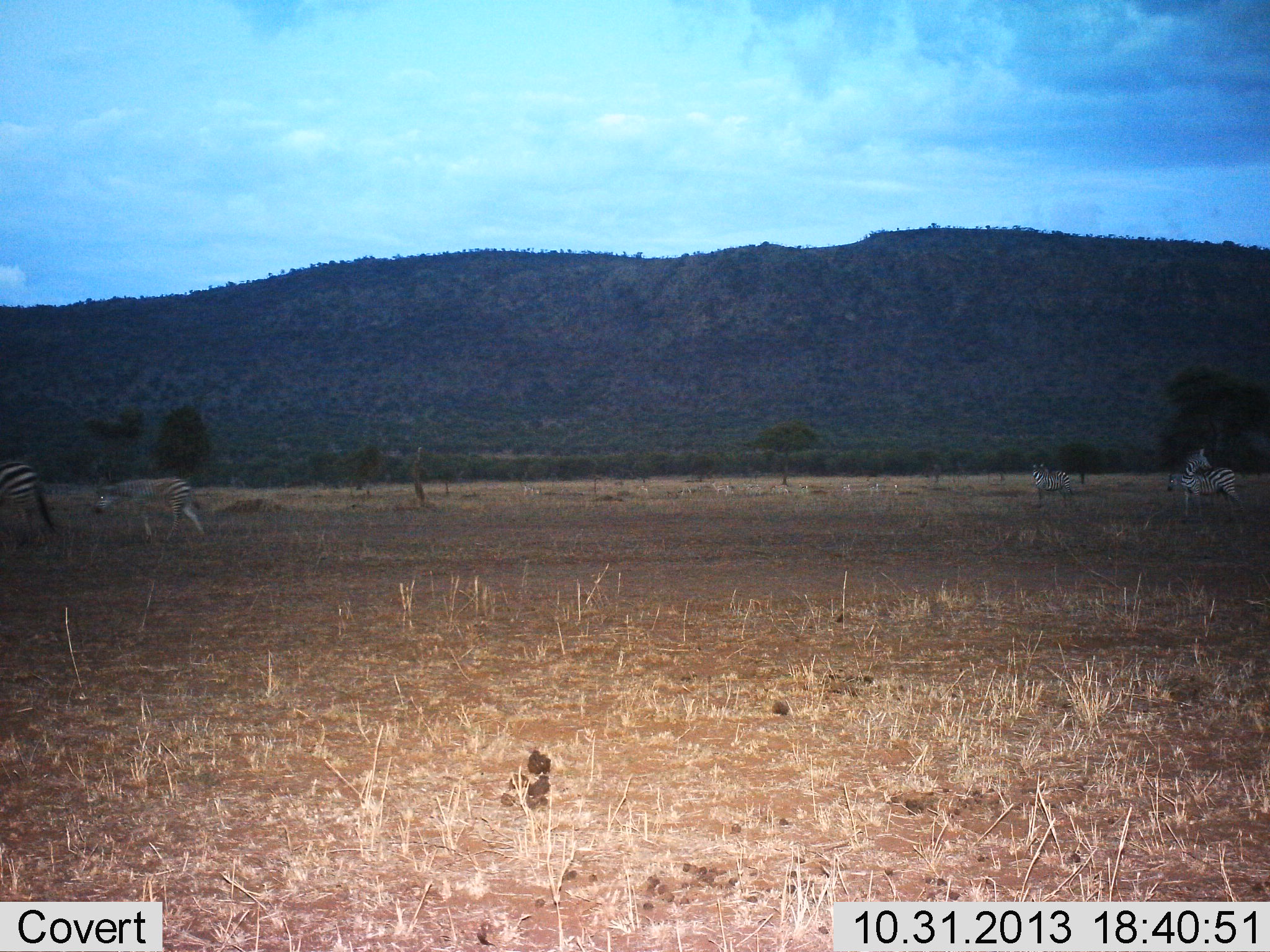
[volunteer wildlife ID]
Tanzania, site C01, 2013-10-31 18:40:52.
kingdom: Animalia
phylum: Chordata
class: Mammalia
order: Perissodactyla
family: Equidae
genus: Equus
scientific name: Equus quagga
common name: plains zebra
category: zebra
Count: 5.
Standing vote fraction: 64%.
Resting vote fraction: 0%.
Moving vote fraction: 91%.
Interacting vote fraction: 9%.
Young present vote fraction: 18%.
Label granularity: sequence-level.